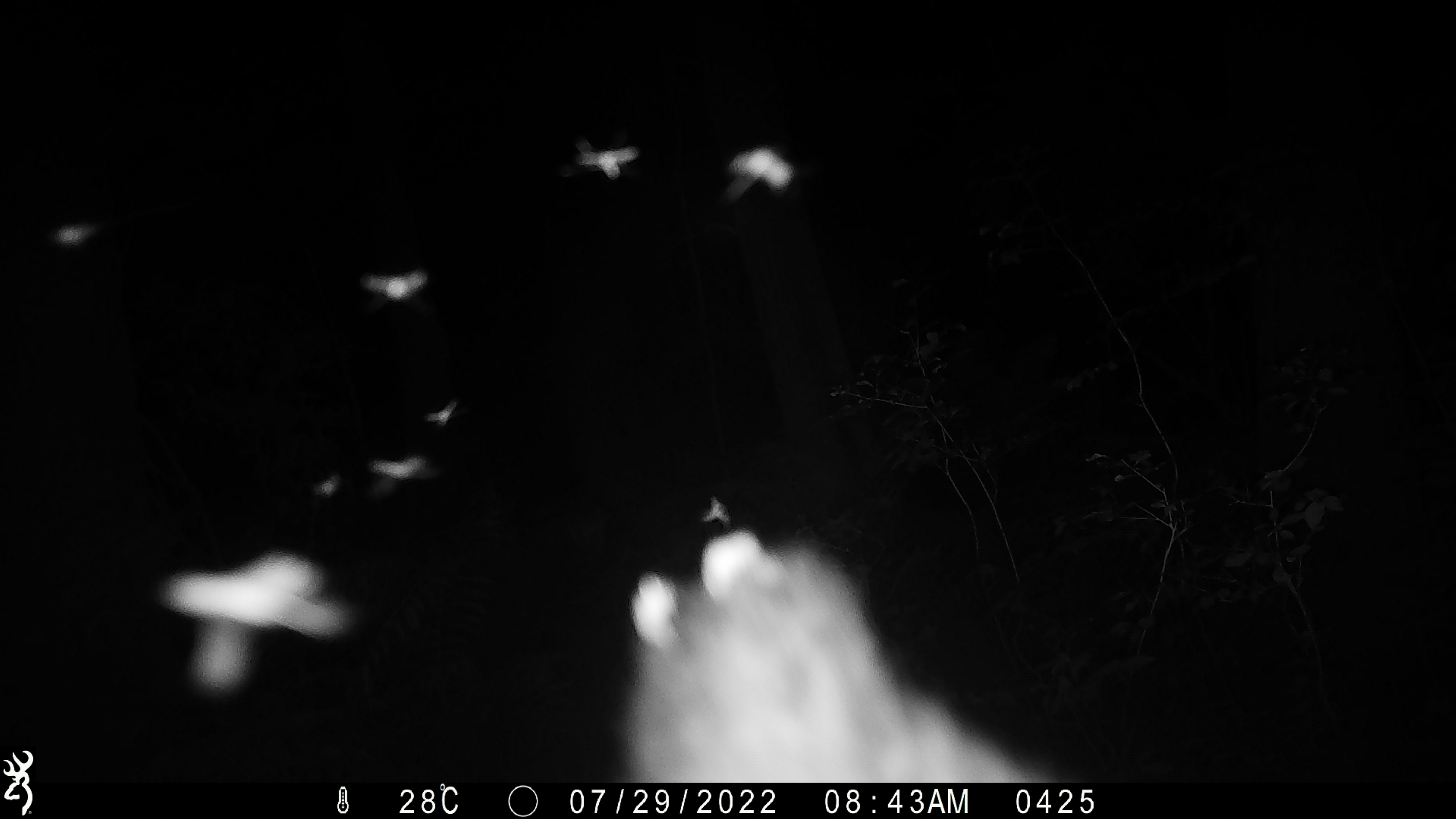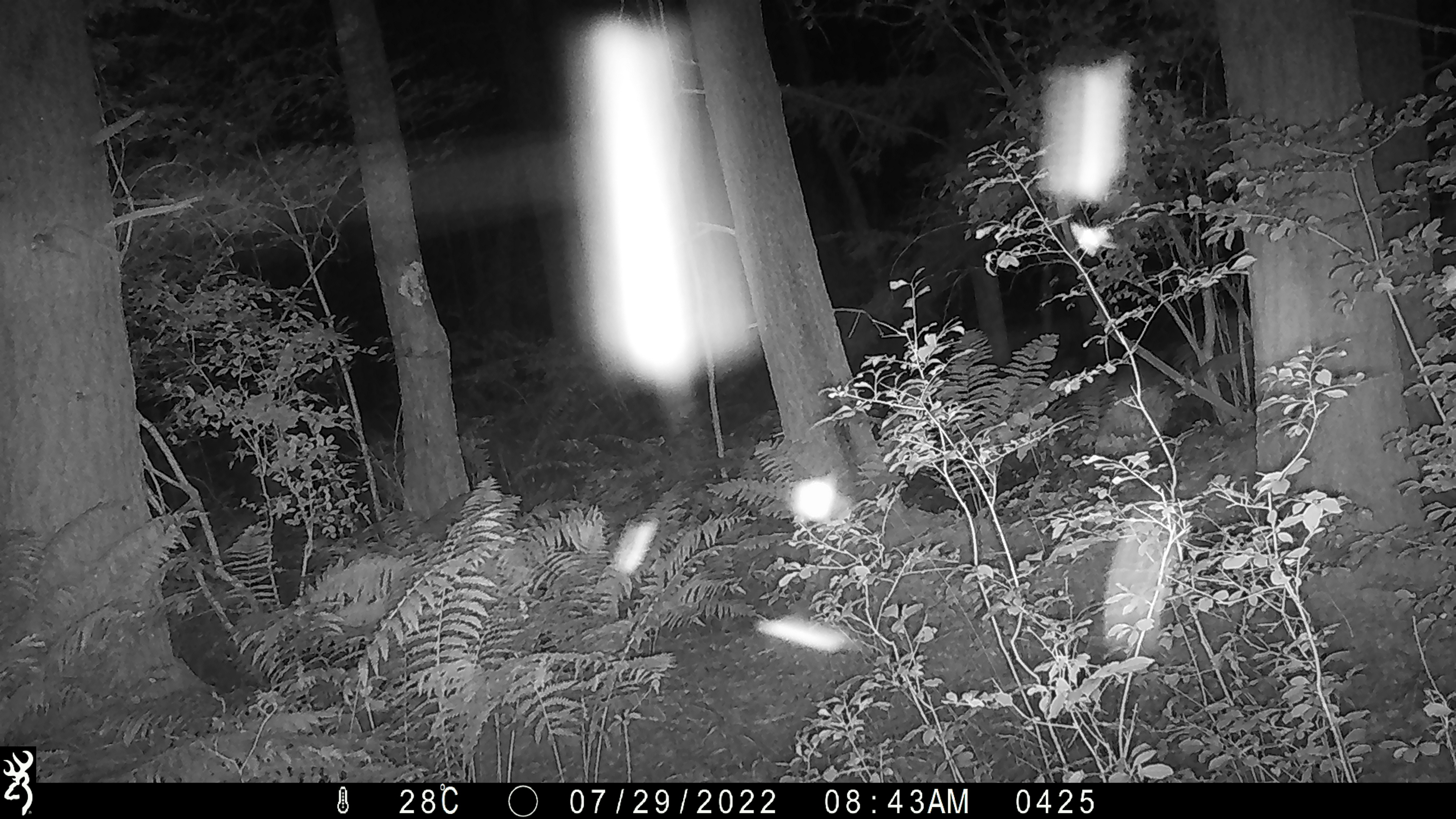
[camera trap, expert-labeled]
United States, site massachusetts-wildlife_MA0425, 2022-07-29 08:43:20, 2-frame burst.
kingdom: Animalia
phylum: Chordata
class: Mammalia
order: Carnivora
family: Ursidae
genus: Ursus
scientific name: Ursus americanus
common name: black bear